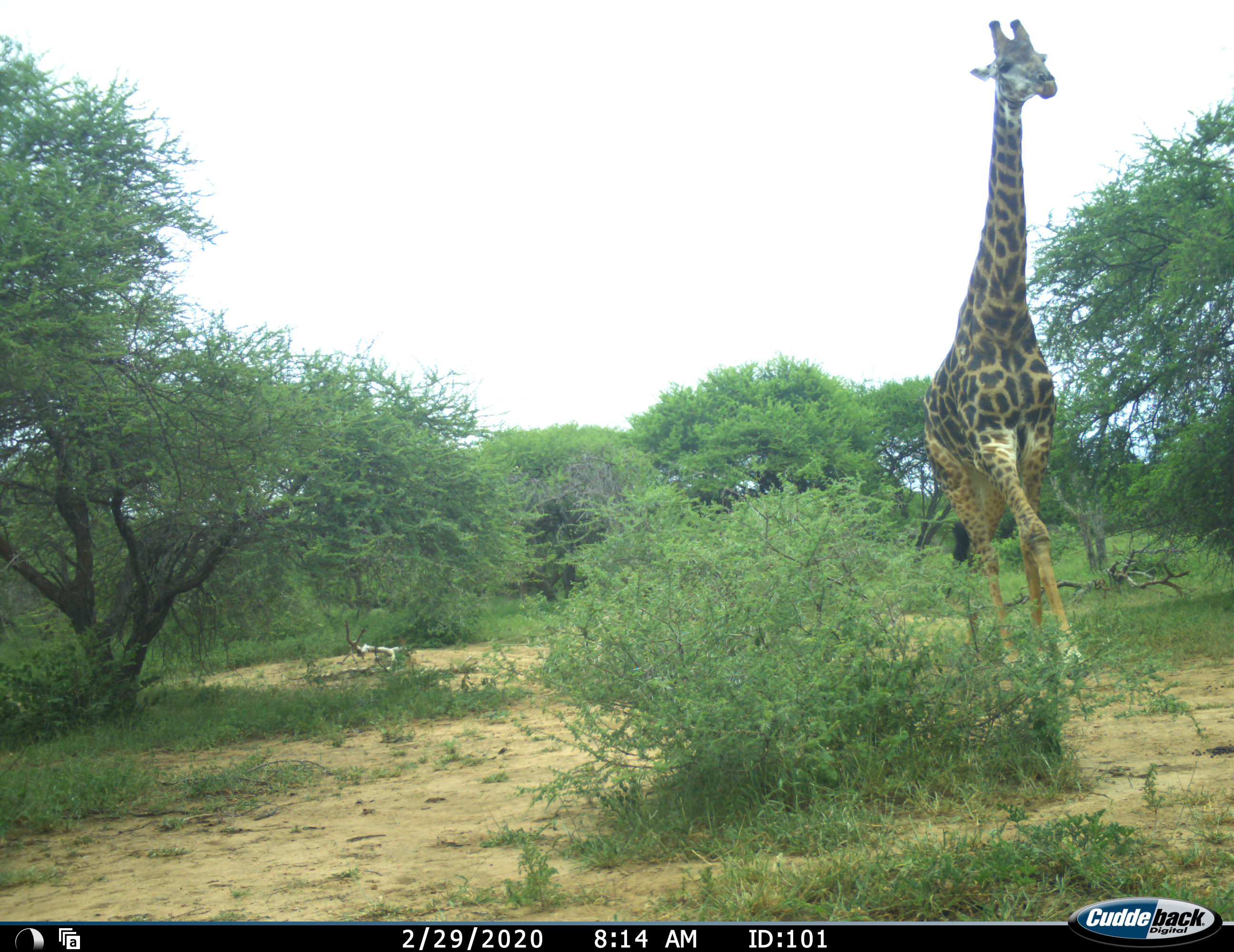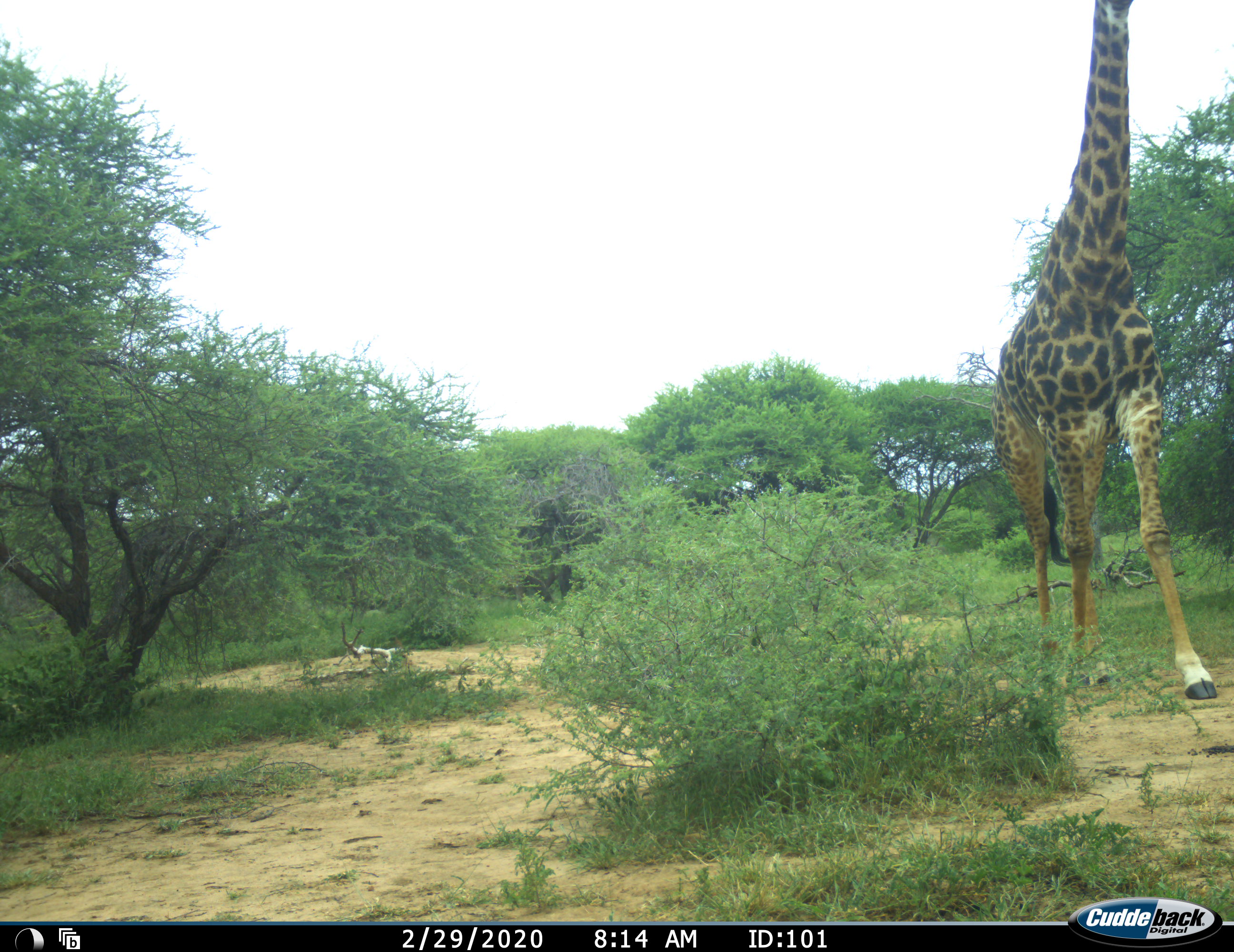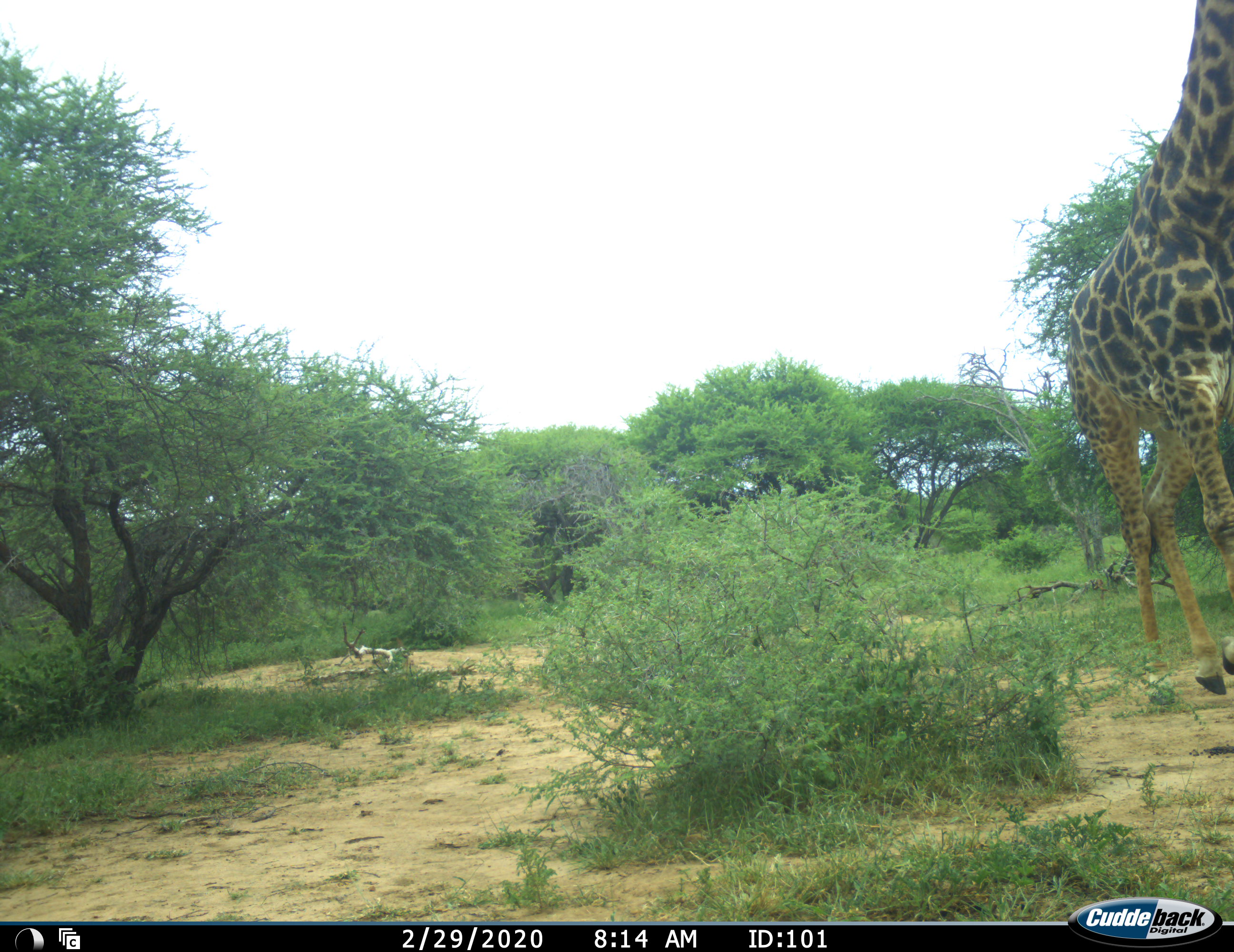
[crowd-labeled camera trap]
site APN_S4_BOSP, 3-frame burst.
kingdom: Animalia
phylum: Chordata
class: Mammalia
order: Artiodactyla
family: Giraffidae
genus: Giraffa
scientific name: Giraffa camelopardalis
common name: giraffe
Giraffe (Giraffa camelopardalis), count 1. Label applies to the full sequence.